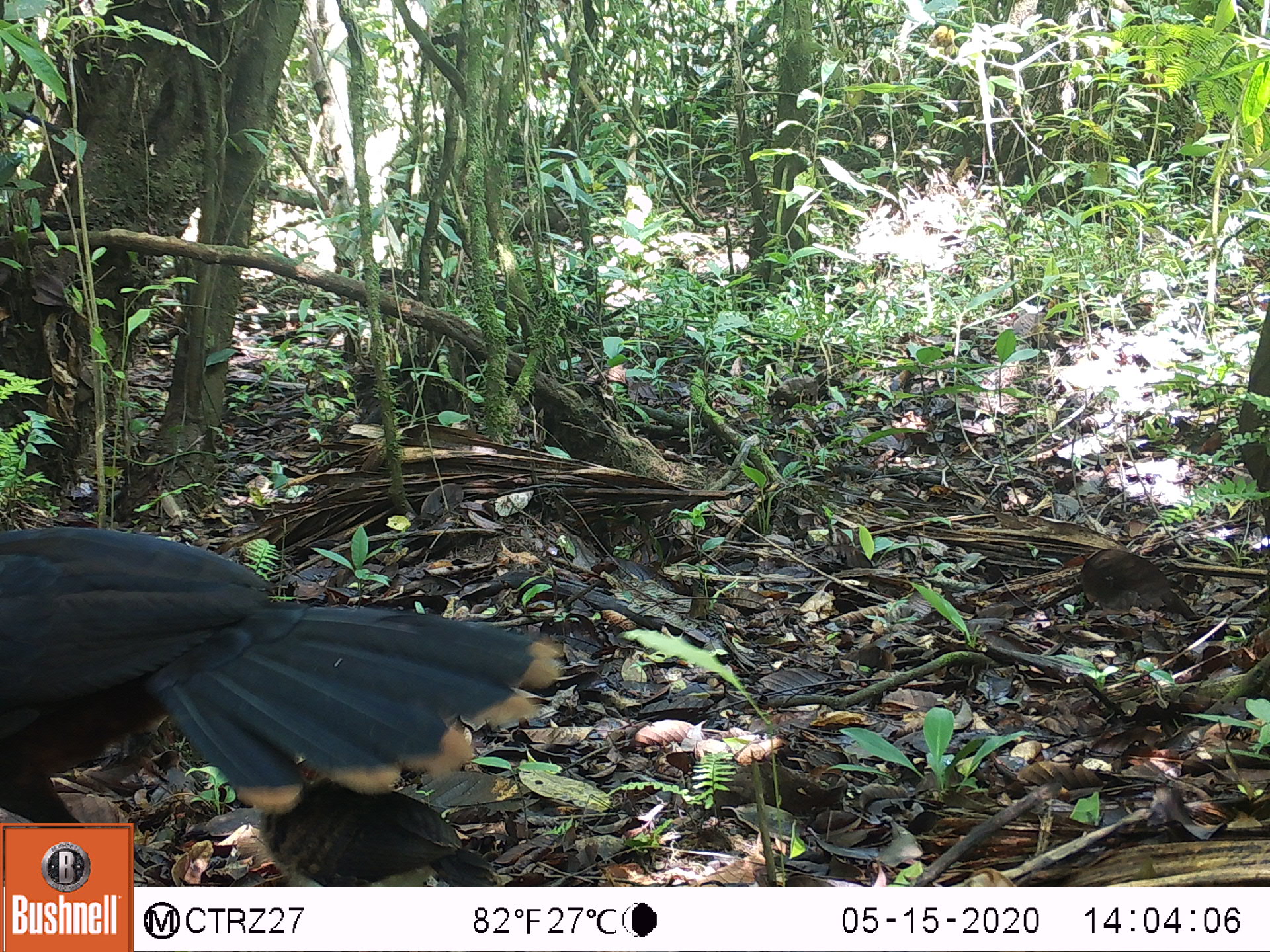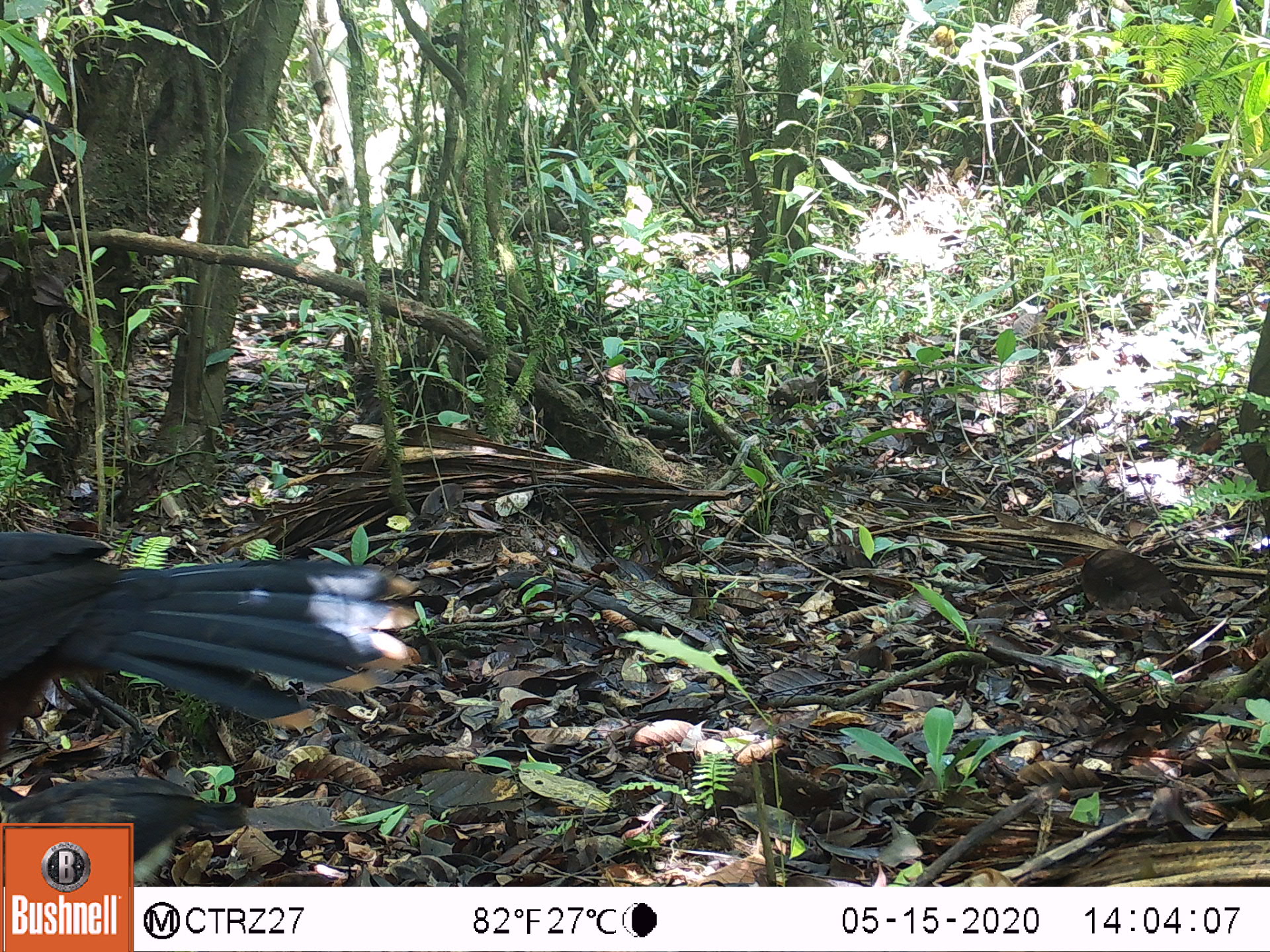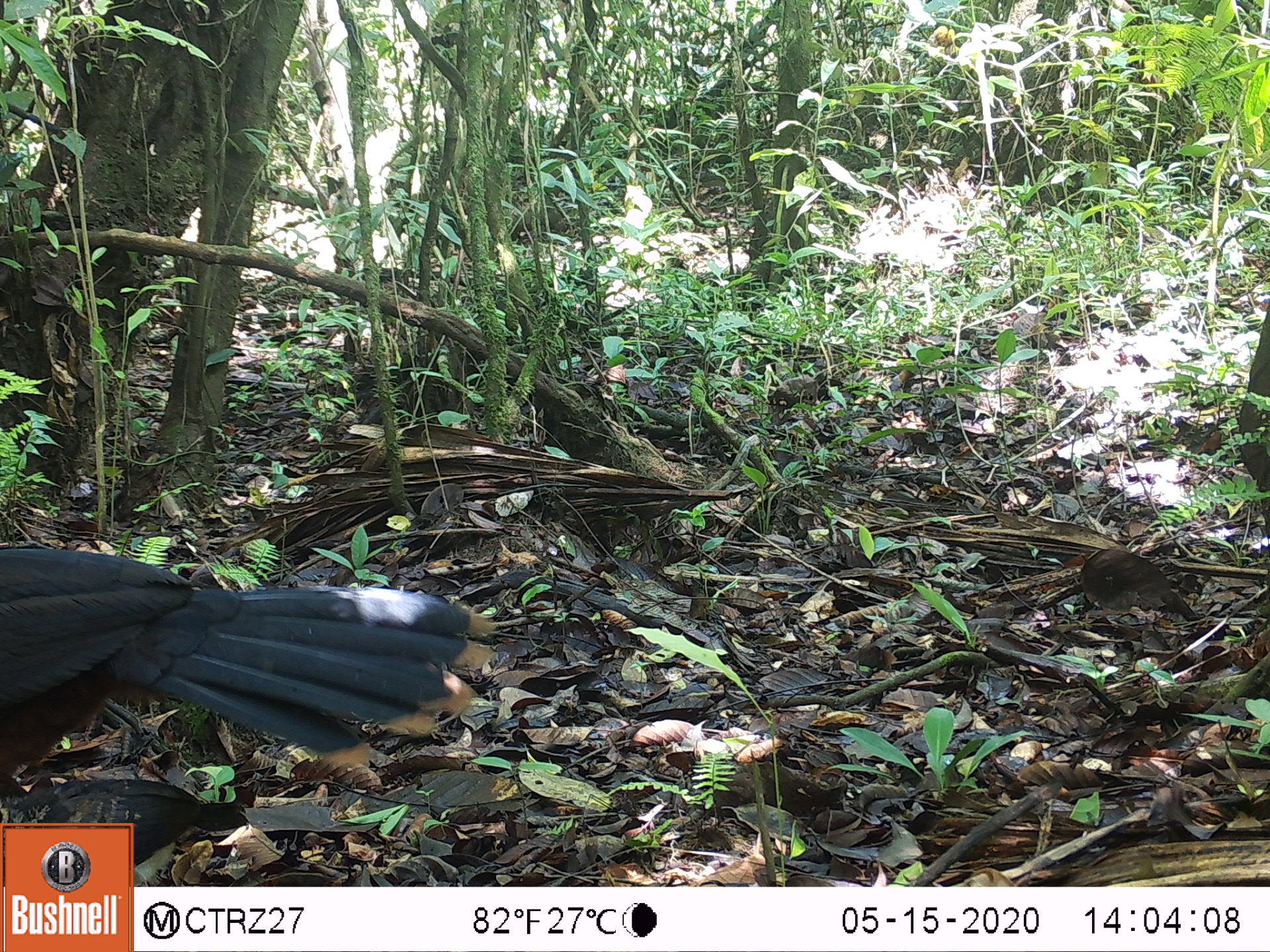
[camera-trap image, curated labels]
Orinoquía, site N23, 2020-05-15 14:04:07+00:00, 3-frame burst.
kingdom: Animalia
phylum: Chordata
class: Aves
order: Galliformes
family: Cracidae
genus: Mitu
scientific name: Mitu salvini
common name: salvin's currasow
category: salvins curassow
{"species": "salvins curassow (salvin's currasow) (Mitu salvini)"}